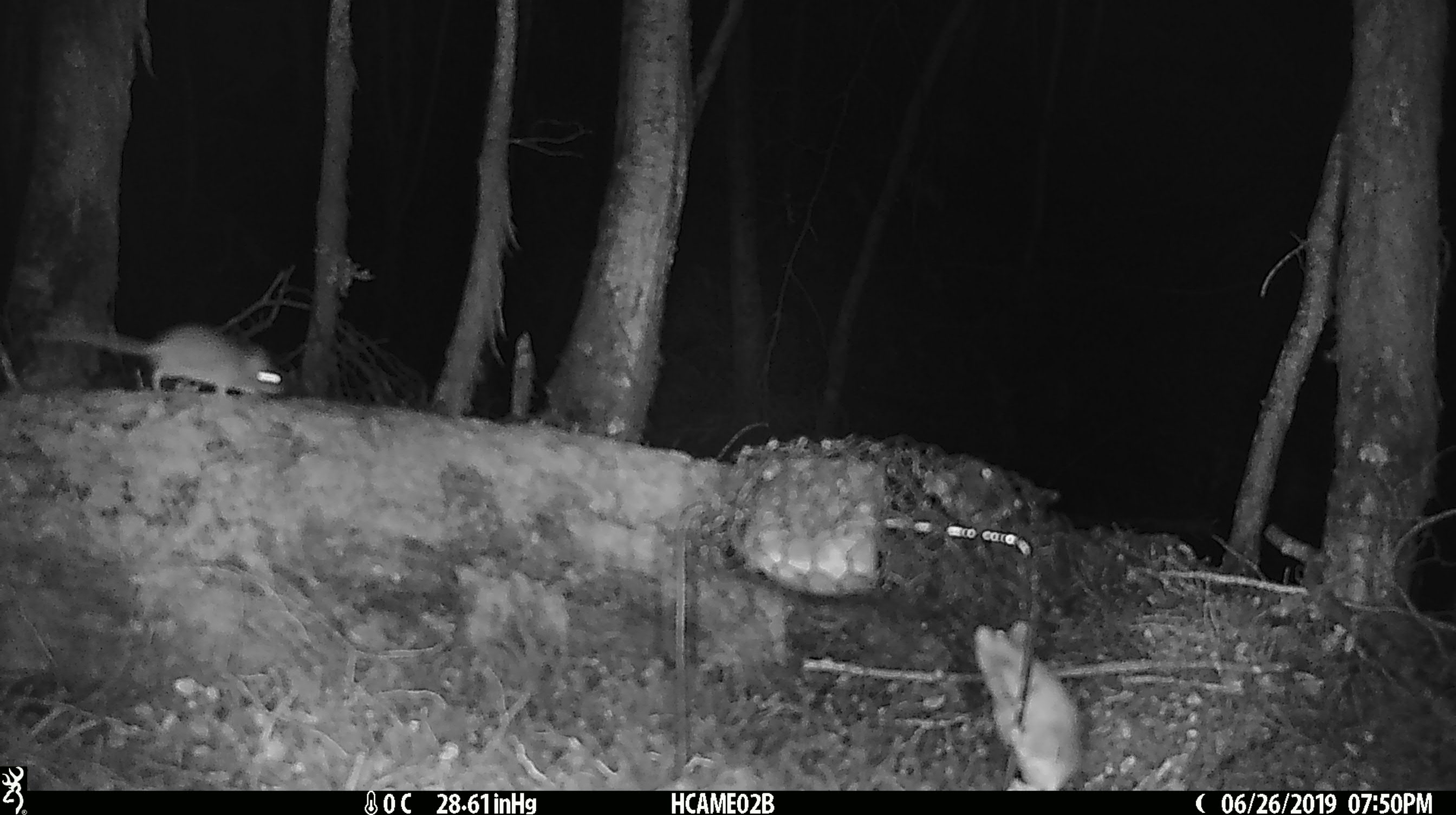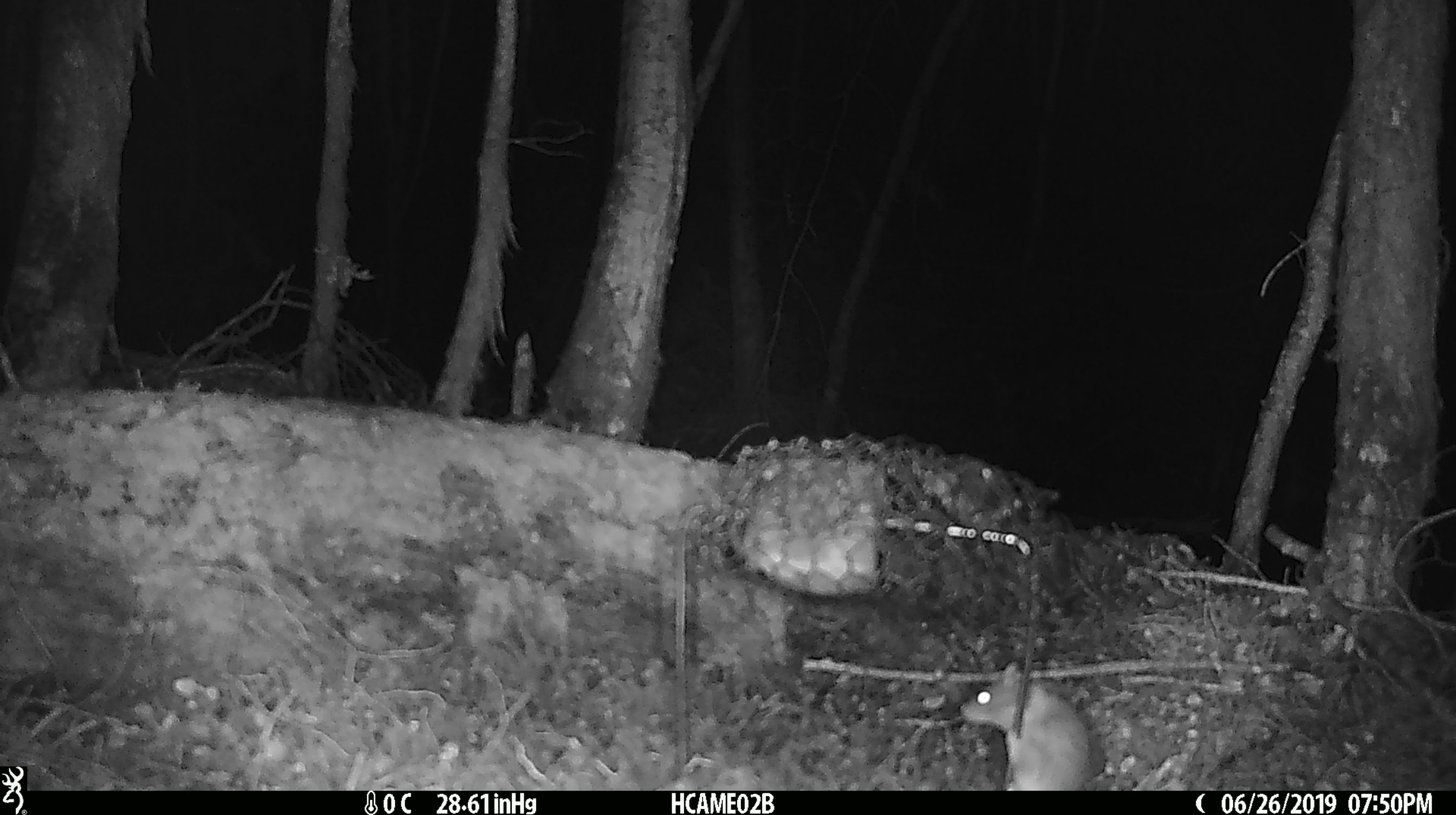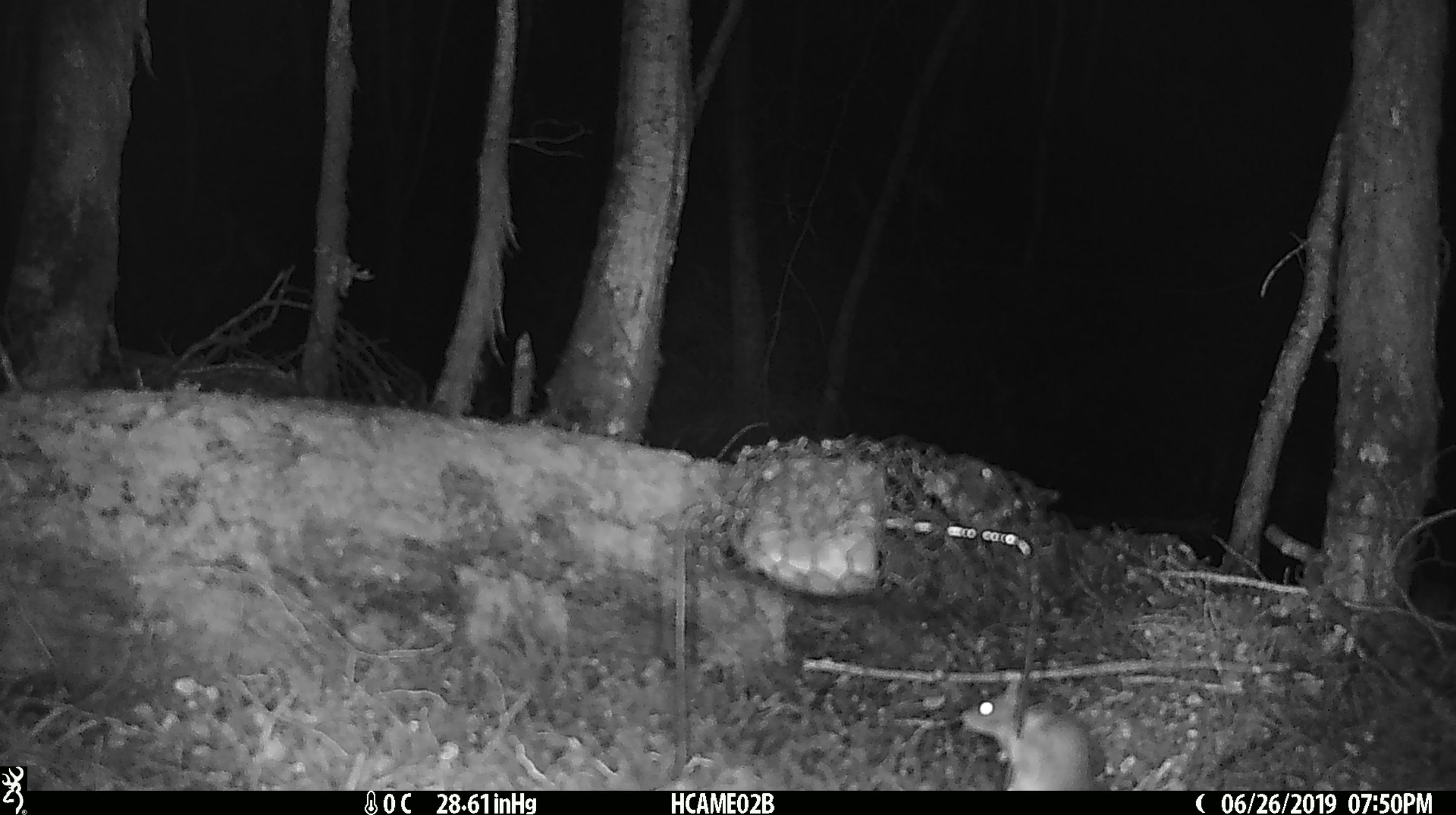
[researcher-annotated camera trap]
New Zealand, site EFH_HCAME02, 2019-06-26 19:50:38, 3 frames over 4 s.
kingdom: Animalia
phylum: Chordata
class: Mammalia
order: Rodentia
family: Muridae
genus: Mus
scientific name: Mus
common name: mouse